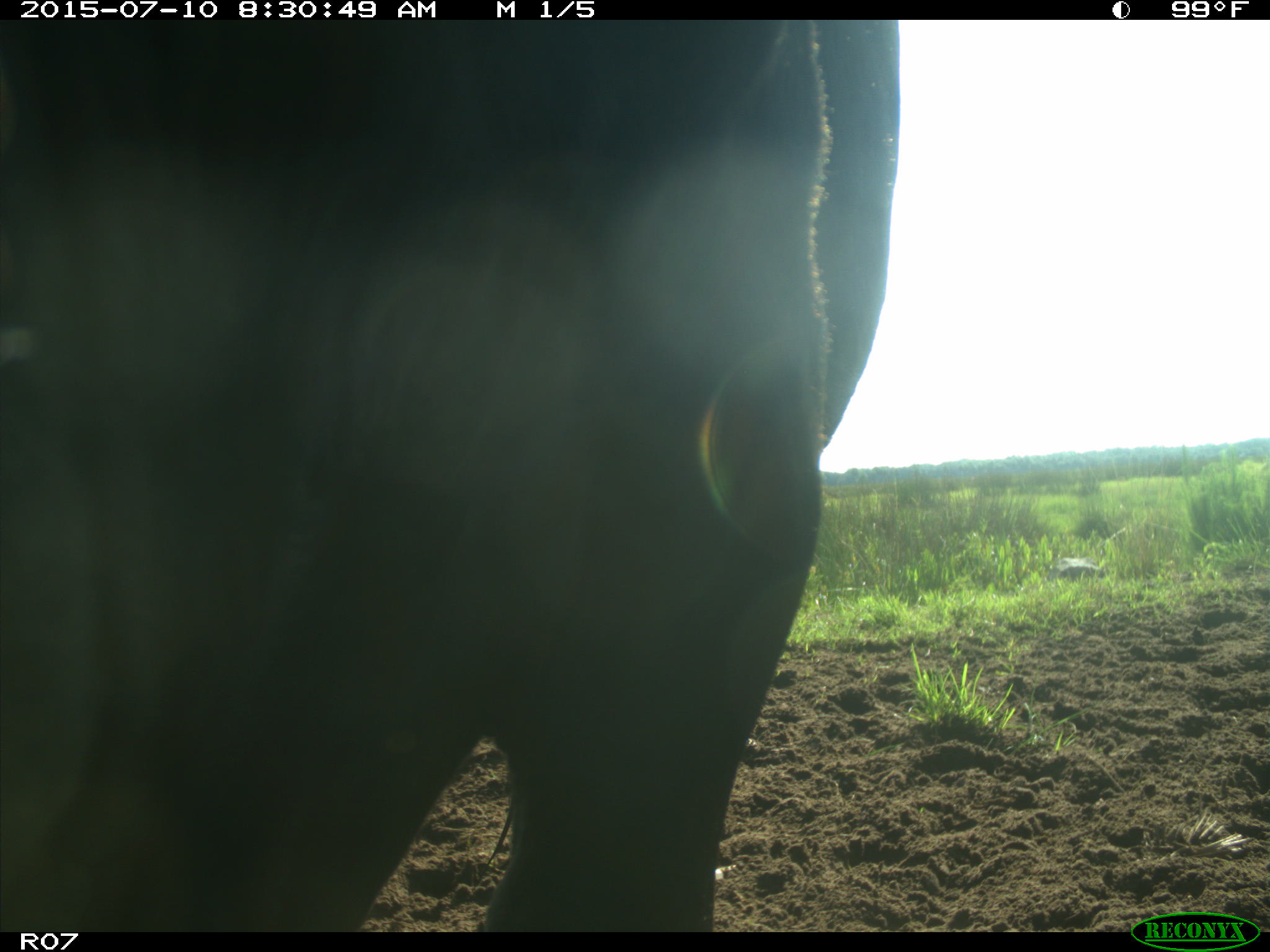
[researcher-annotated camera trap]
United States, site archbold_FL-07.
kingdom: Animalia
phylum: Chordata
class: Mammalia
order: Artiodactyla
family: Bovidae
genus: Bos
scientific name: Bos taurus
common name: domestic cow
Bos taurus (domestic cow).